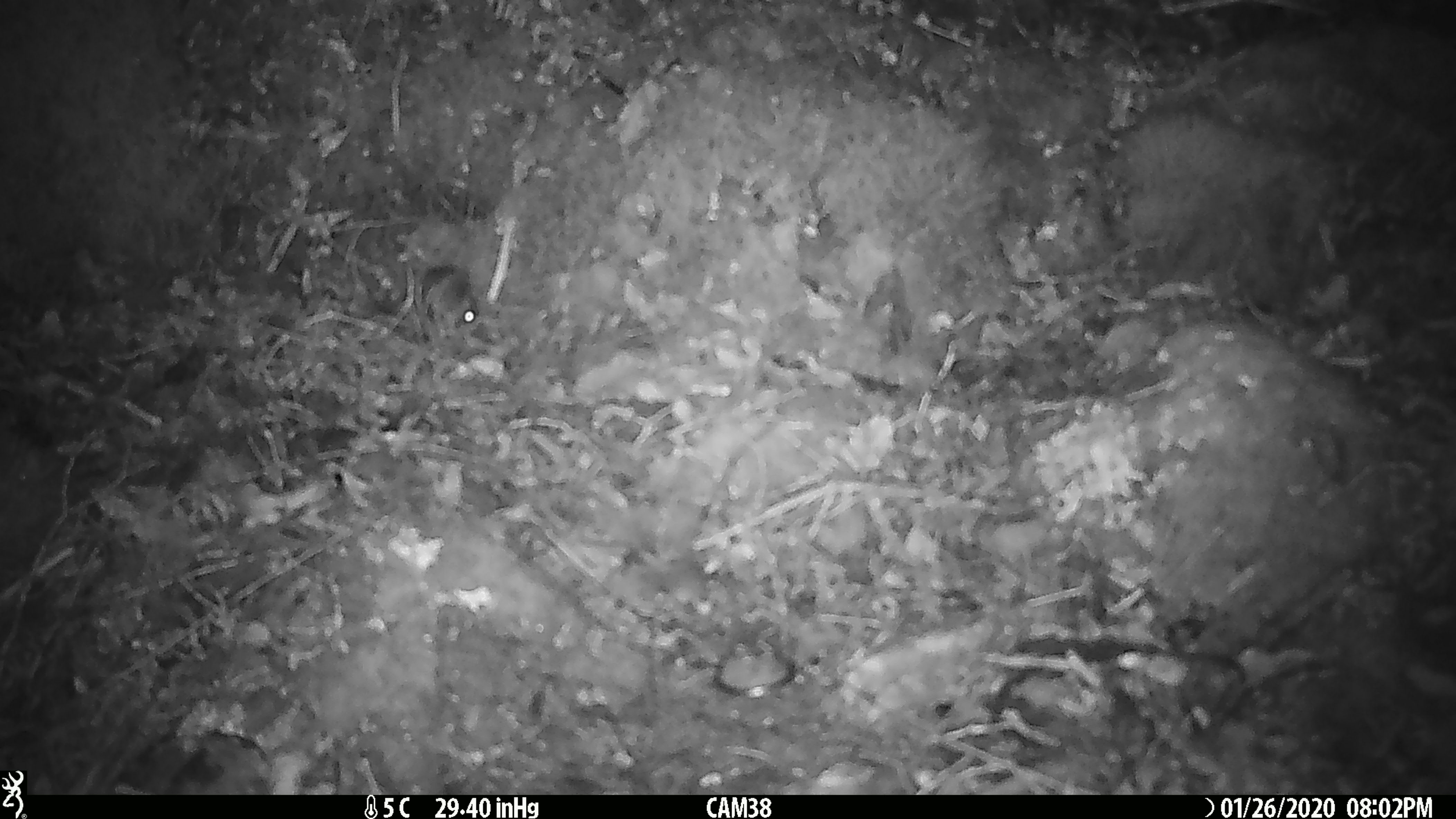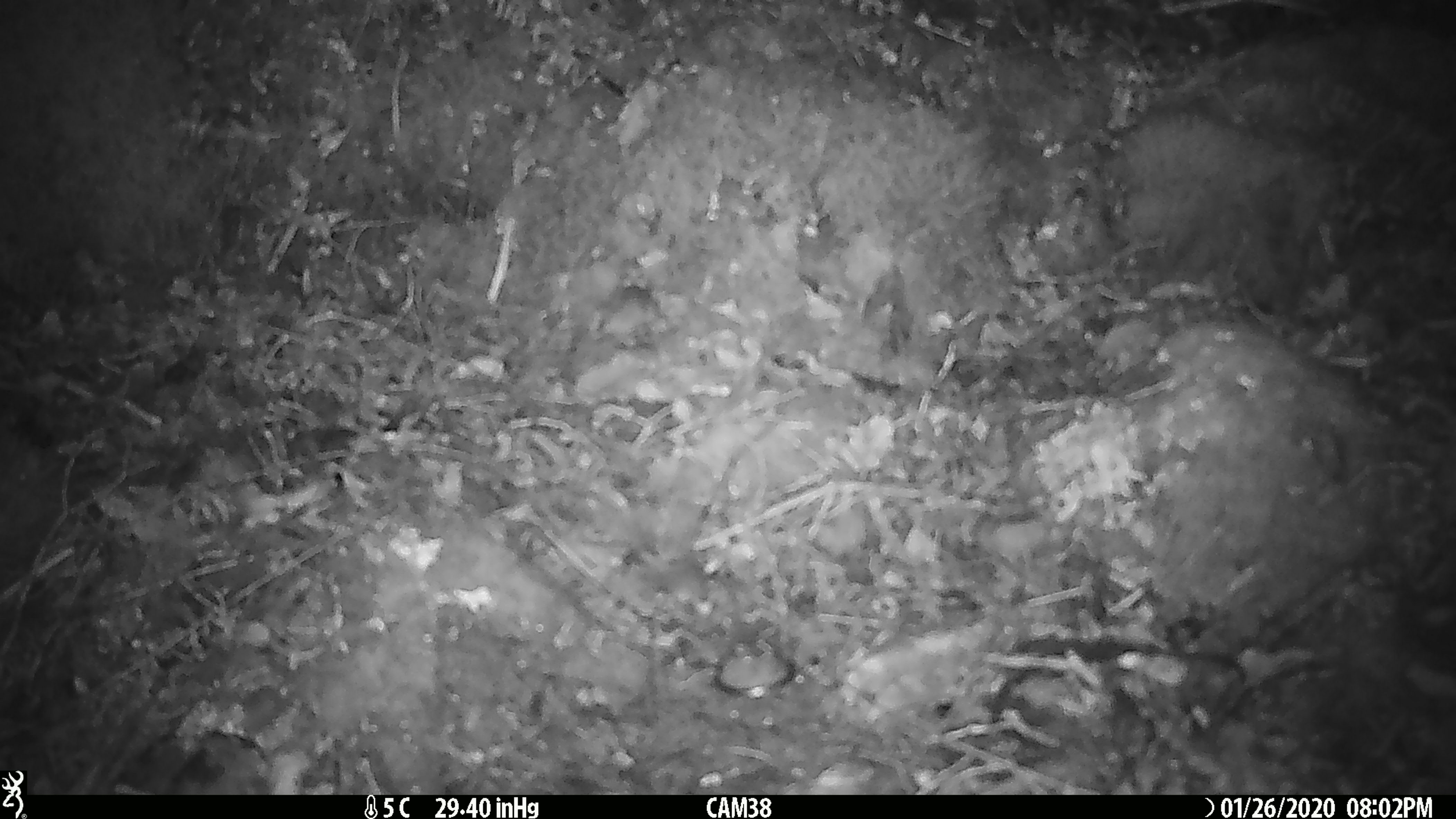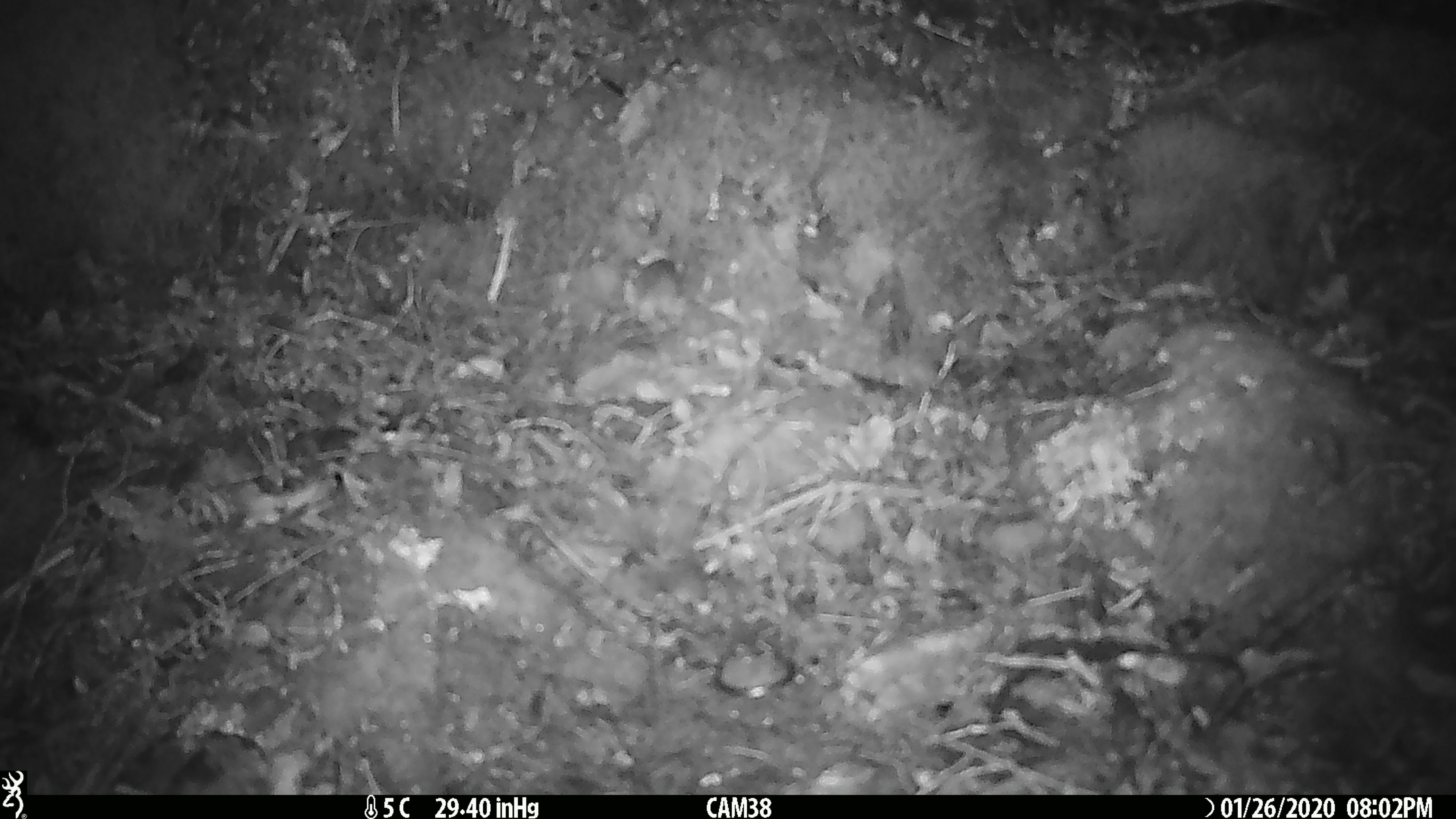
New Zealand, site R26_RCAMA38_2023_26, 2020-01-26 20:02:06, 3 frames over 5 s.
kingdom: Animalia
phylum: Chordata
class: Mammalia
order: Rodentia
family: Muridae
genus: Mus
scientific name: Mus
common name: mouse